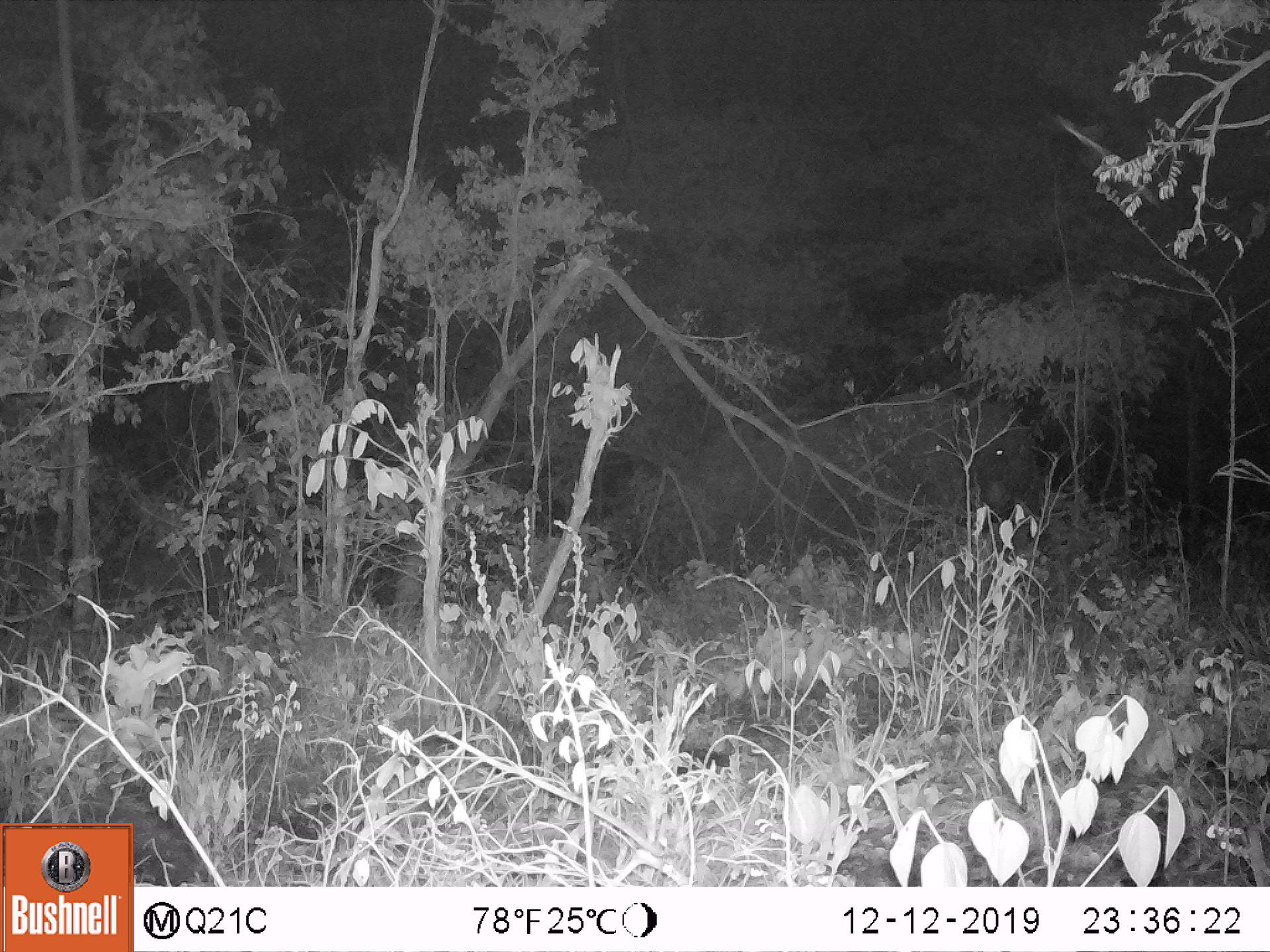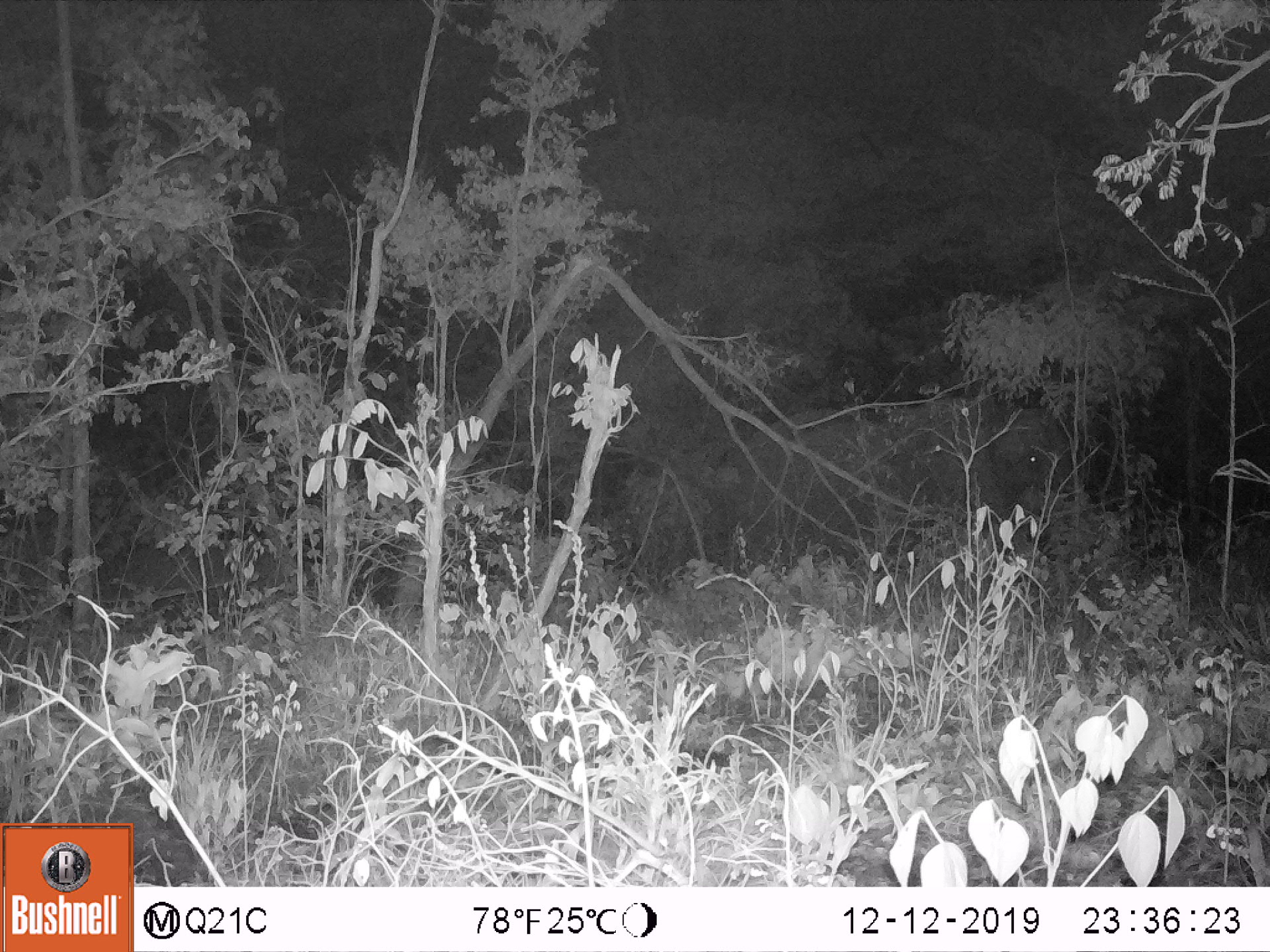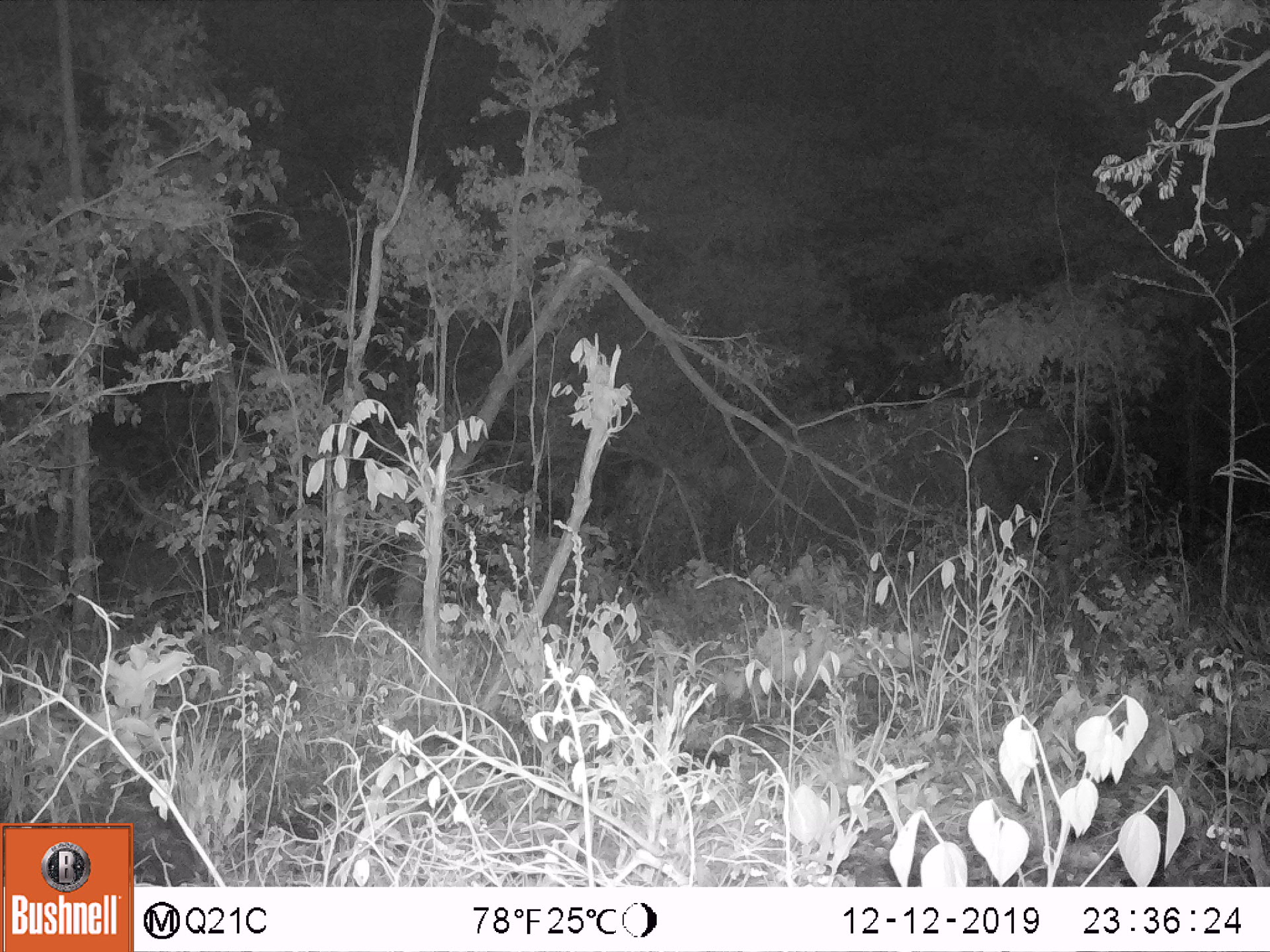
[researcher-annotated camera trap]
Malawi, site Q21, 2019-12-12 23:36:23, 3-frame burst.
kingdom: Animalia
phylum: Chordata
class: Mammalia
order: Proboscidea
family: Elephantidae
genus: Loxodonta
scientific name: Loxodonta africana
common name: african savanna elephant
African savanna elephant (Loxodonta africana), count 1.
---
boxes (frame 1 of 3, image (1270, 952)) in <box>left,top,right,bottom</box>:
african savanna elephant: <box>721,380,1053,615</box>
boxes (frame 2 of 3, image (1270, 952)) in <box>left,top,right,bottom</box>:
african savanna elephant: <box>710,394,1080,593</box>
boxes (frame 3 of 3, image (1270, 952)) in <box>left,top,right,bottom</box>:
african savanna elephant: <box>721,385,1102,594</box>